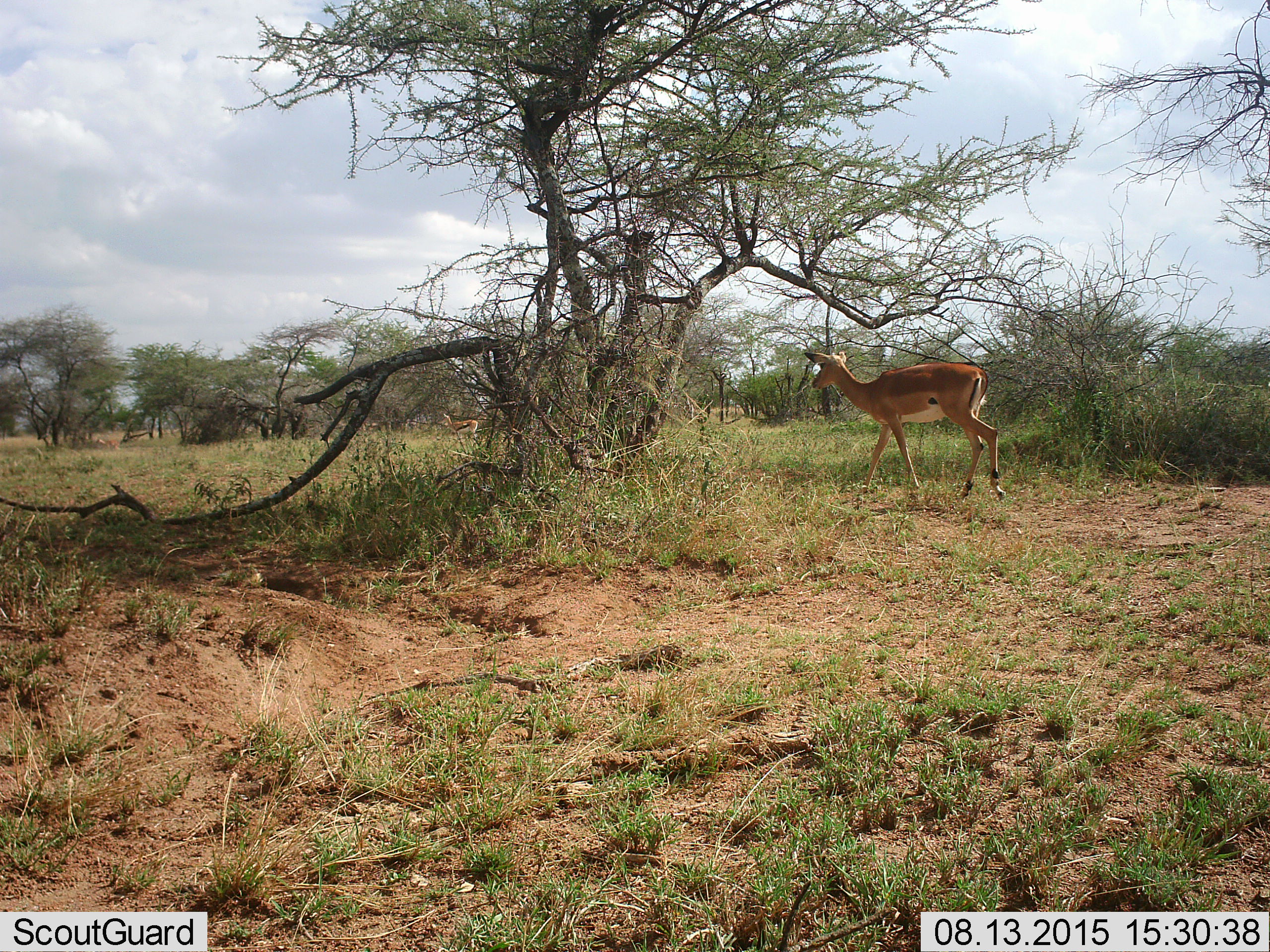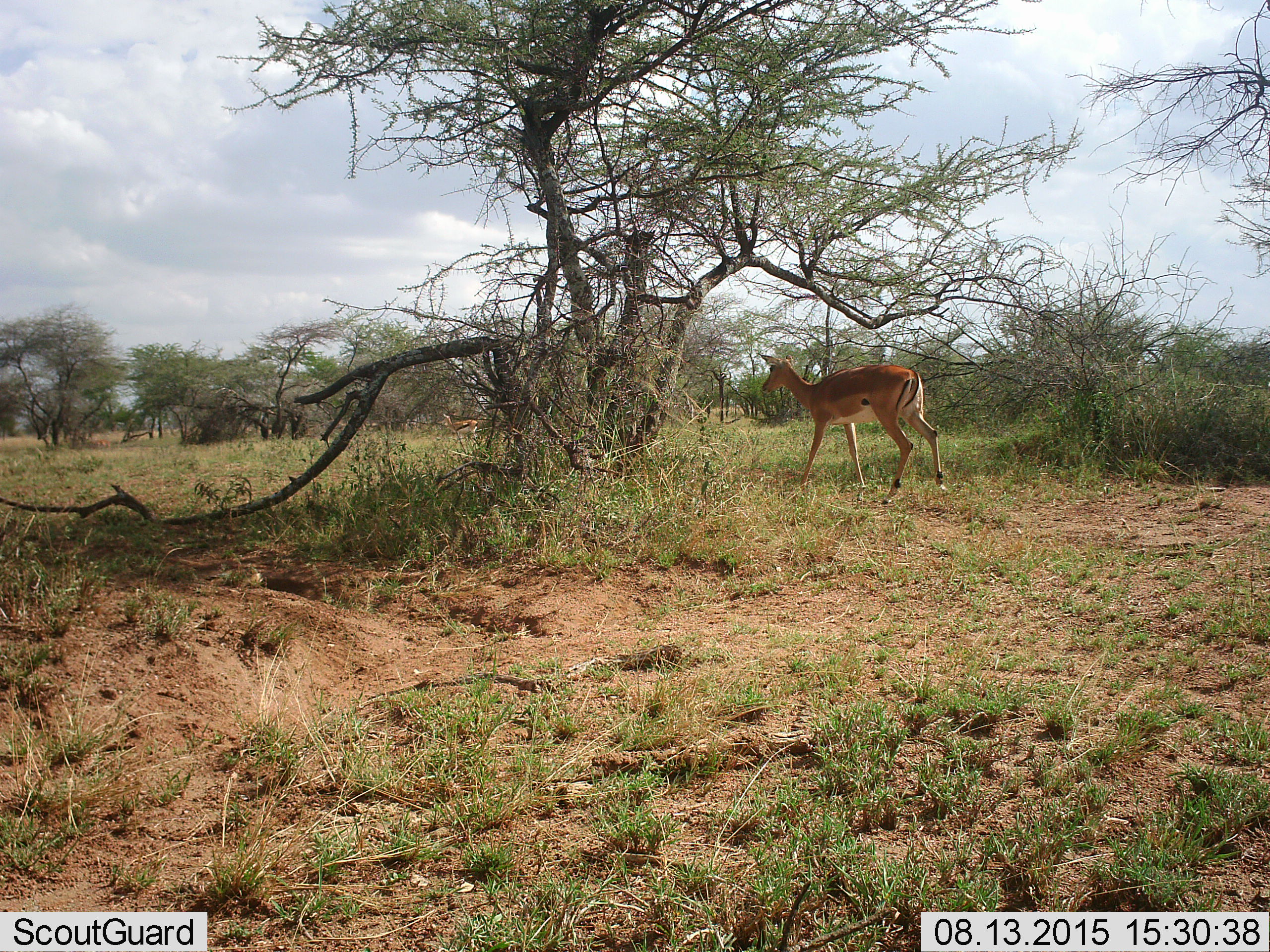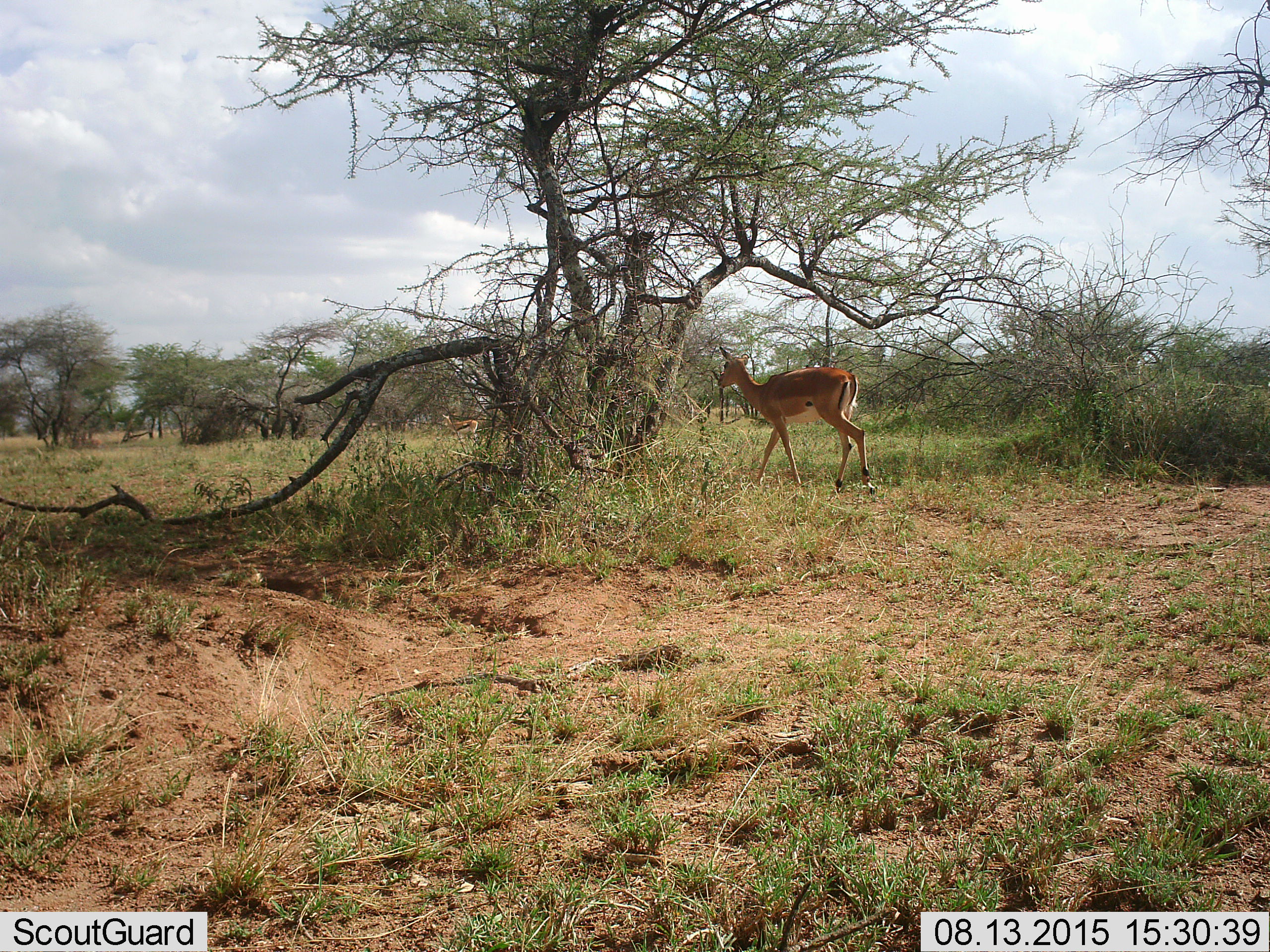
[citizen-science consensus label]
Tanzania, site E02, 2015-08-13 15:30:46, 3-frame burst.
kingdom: Animalia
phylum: Chordata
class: Mammalia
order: Artiodactyla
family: Bovidae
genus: Nanger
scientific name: Nanger granti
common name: grant's gazelle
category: gazellegrants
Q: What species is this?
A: Gazellegrants (grant's gazelle) (Nanger granti).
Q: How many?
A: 1.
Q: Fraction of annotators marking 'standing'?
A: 11%.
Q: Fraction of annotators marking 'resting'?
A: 0%.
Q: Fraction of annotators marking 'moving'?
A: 100%.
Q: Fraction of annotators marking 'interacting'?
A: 0%.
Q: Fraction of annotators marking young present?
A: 11%.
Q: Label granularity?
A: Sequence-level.